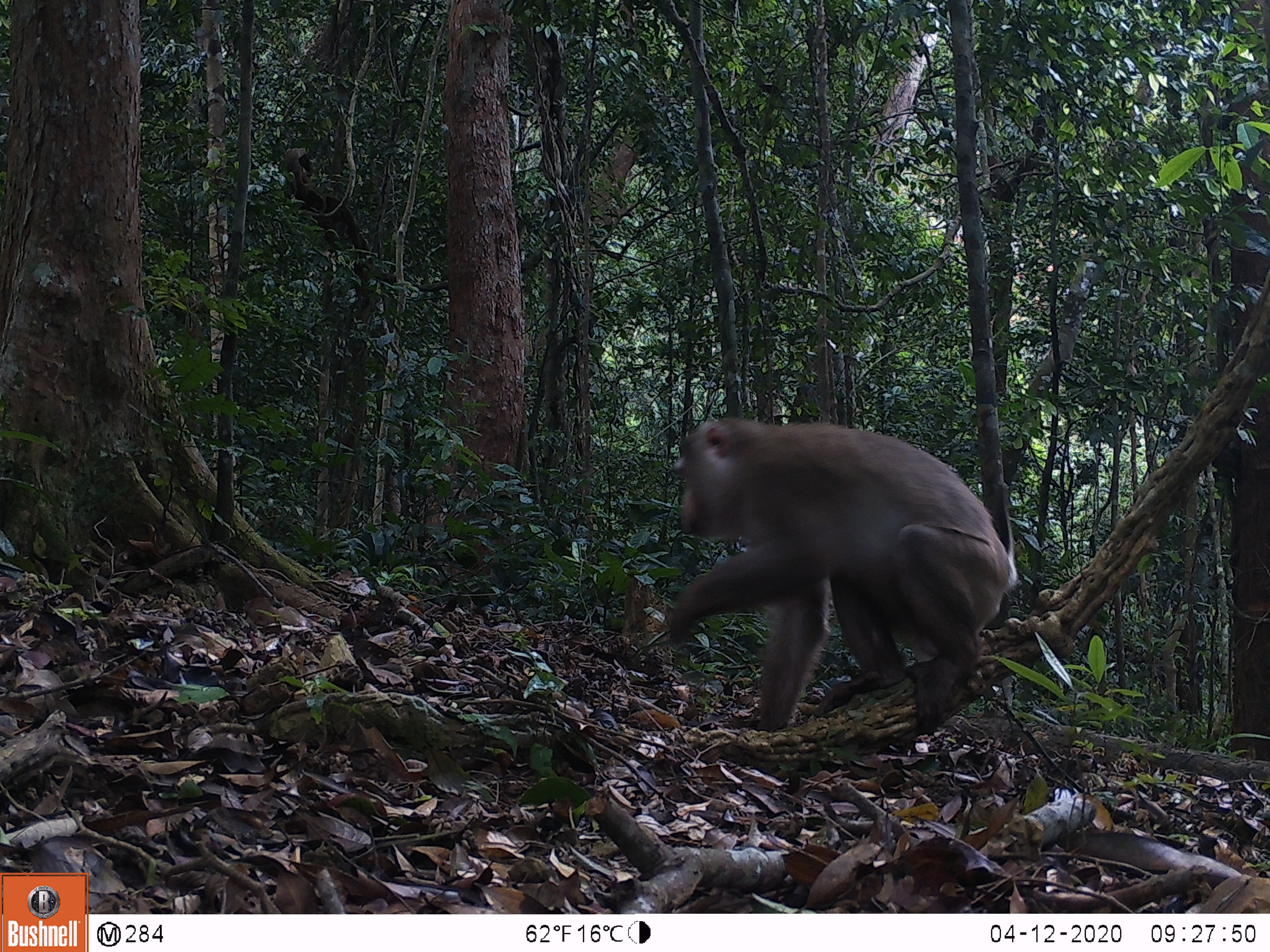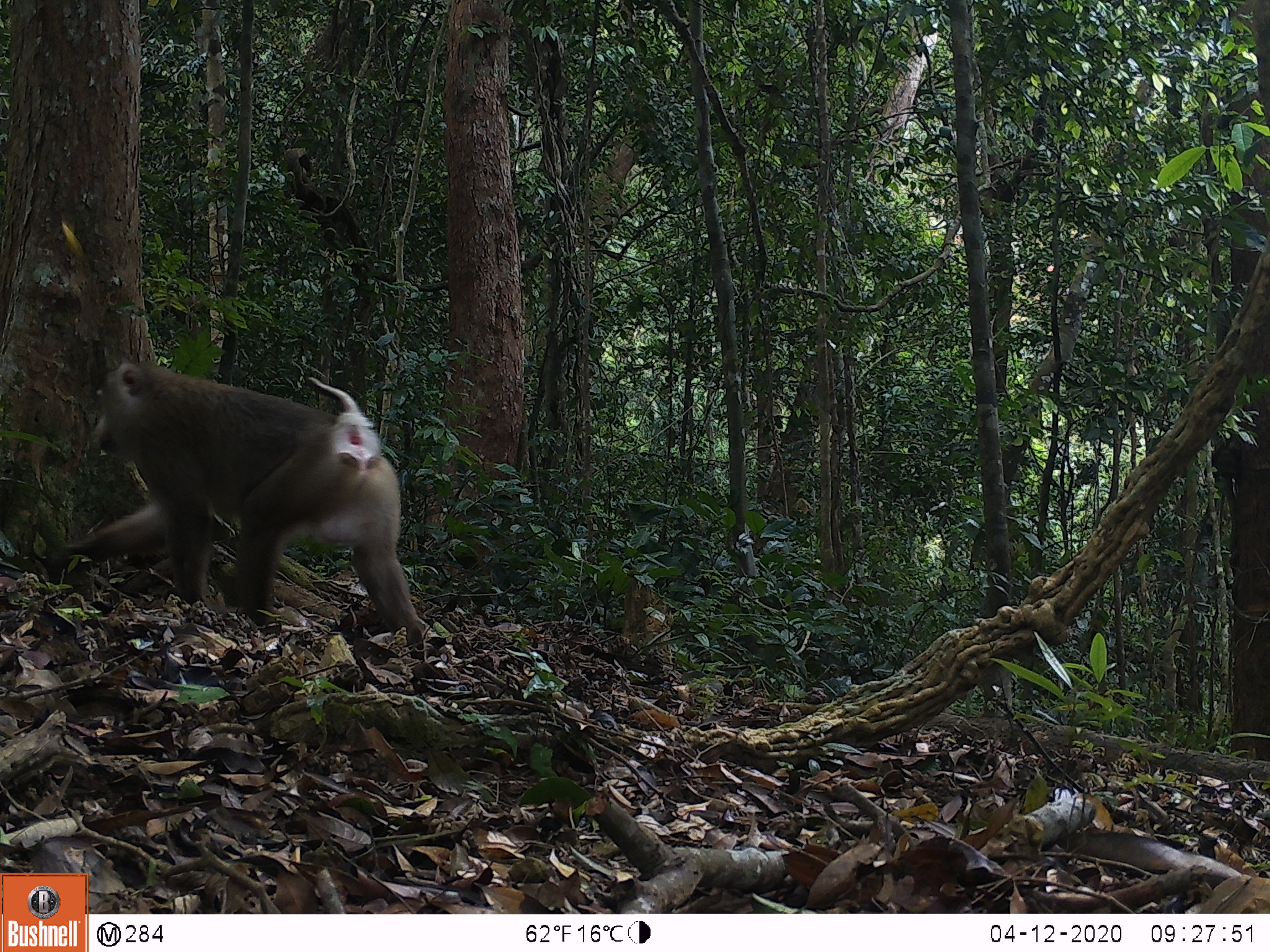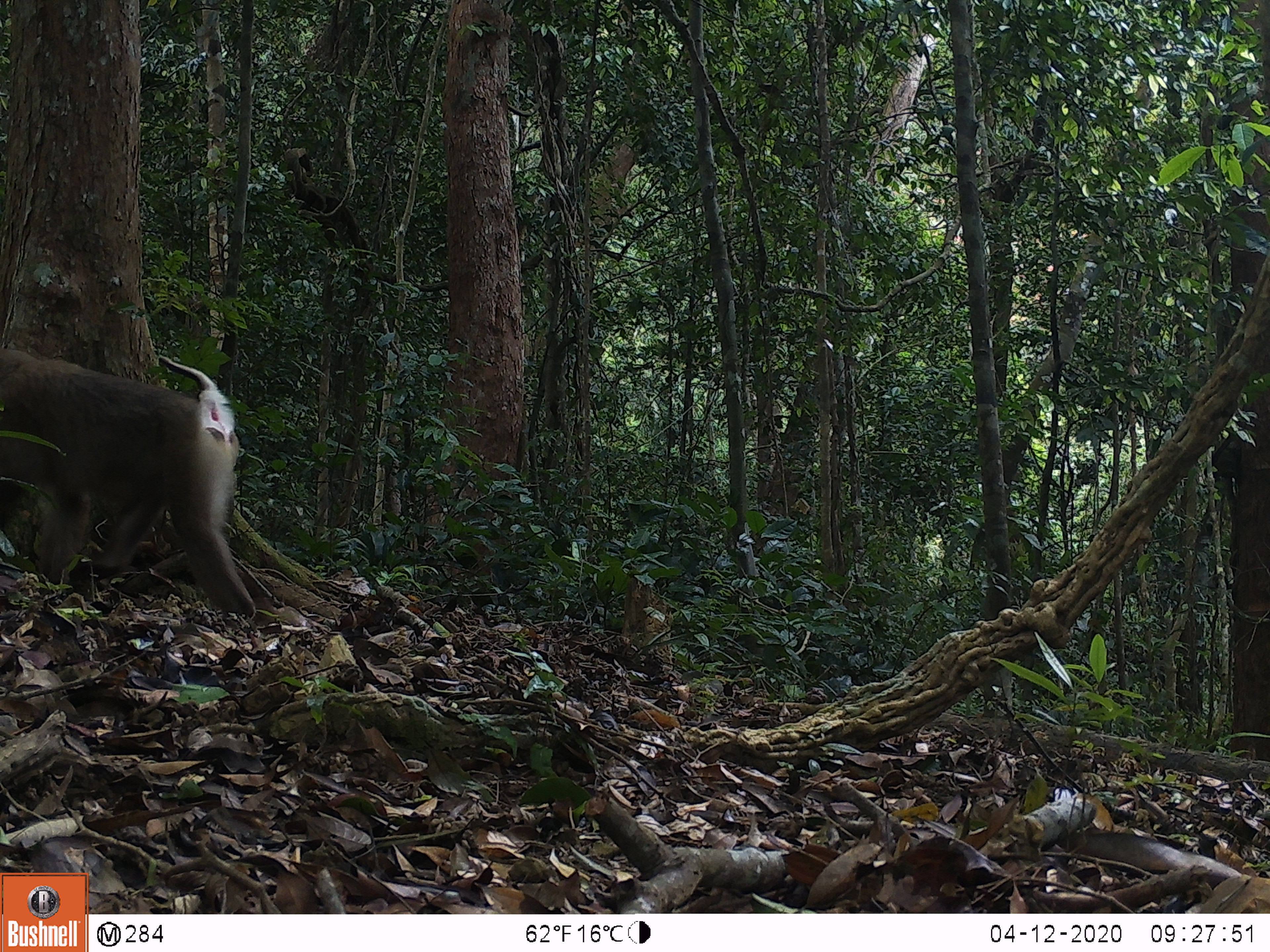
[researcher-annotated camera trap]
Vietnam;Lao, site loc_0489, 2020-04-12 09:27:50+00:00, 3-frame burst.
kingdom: Animalia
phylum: Chordata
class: Mammalia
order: Primates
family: Cercopithecidae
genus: Macaca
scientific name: Macaca nemestrina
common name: pig-tailed macaque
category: pig tailed macaque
Pig tailed macaque (pig-tailed macaque) (Macaca nemestrina). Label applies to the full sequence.